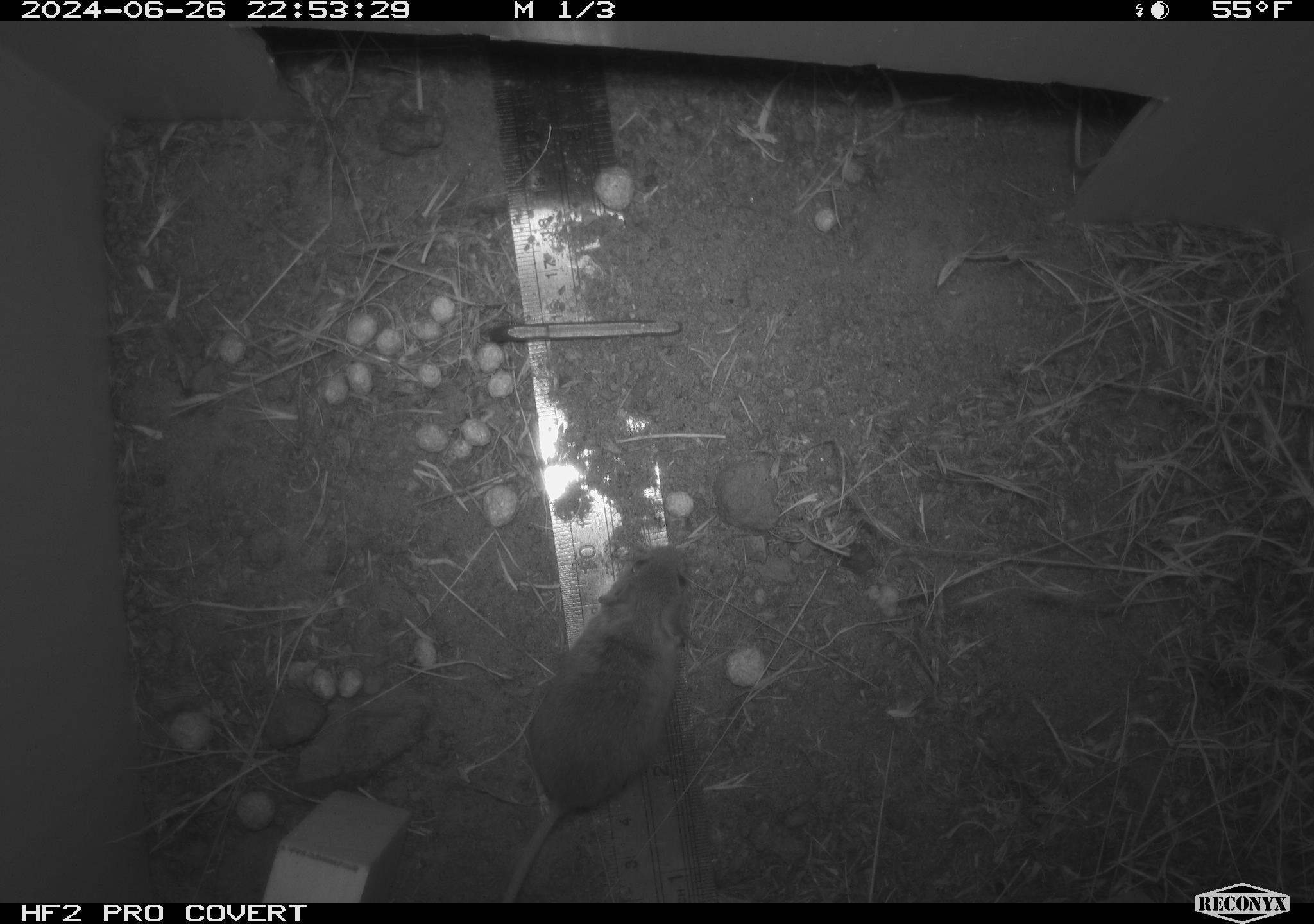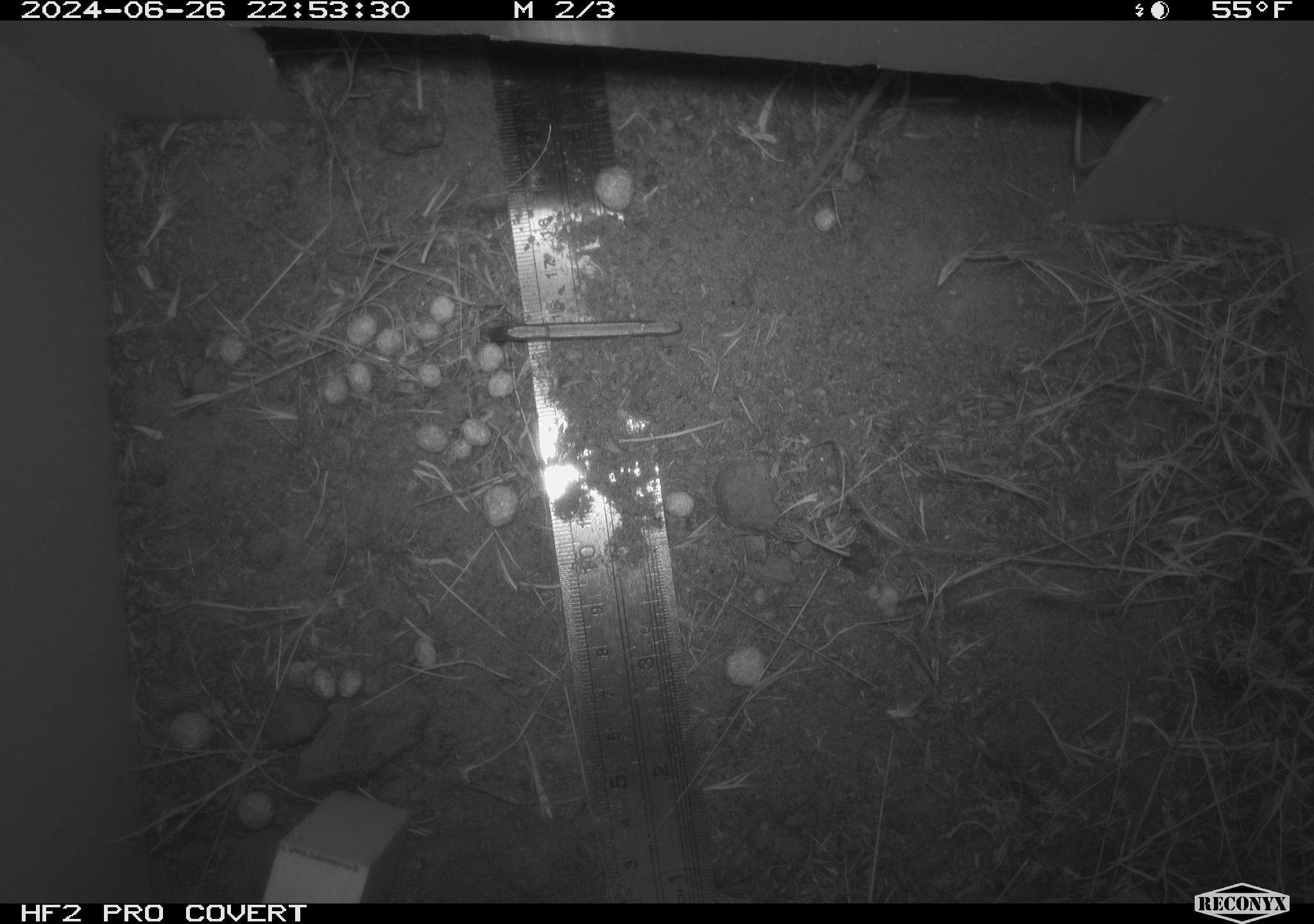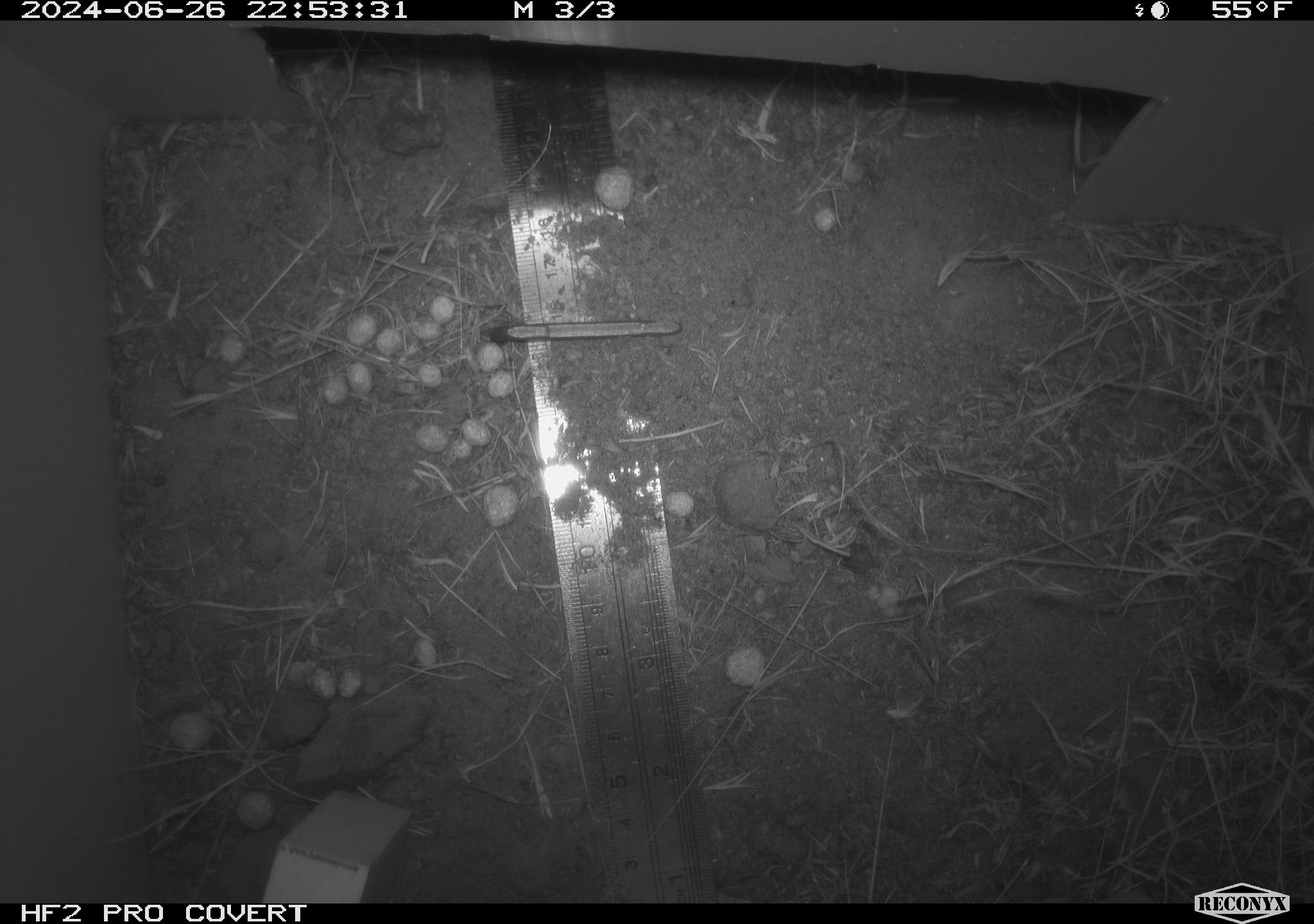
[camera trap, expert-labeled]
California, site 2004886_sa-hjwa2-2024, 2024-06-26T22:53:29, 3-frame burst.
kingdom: Animalia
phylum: Chordata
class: Mammalia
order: Rodentia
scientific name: Rodentia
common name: rodent